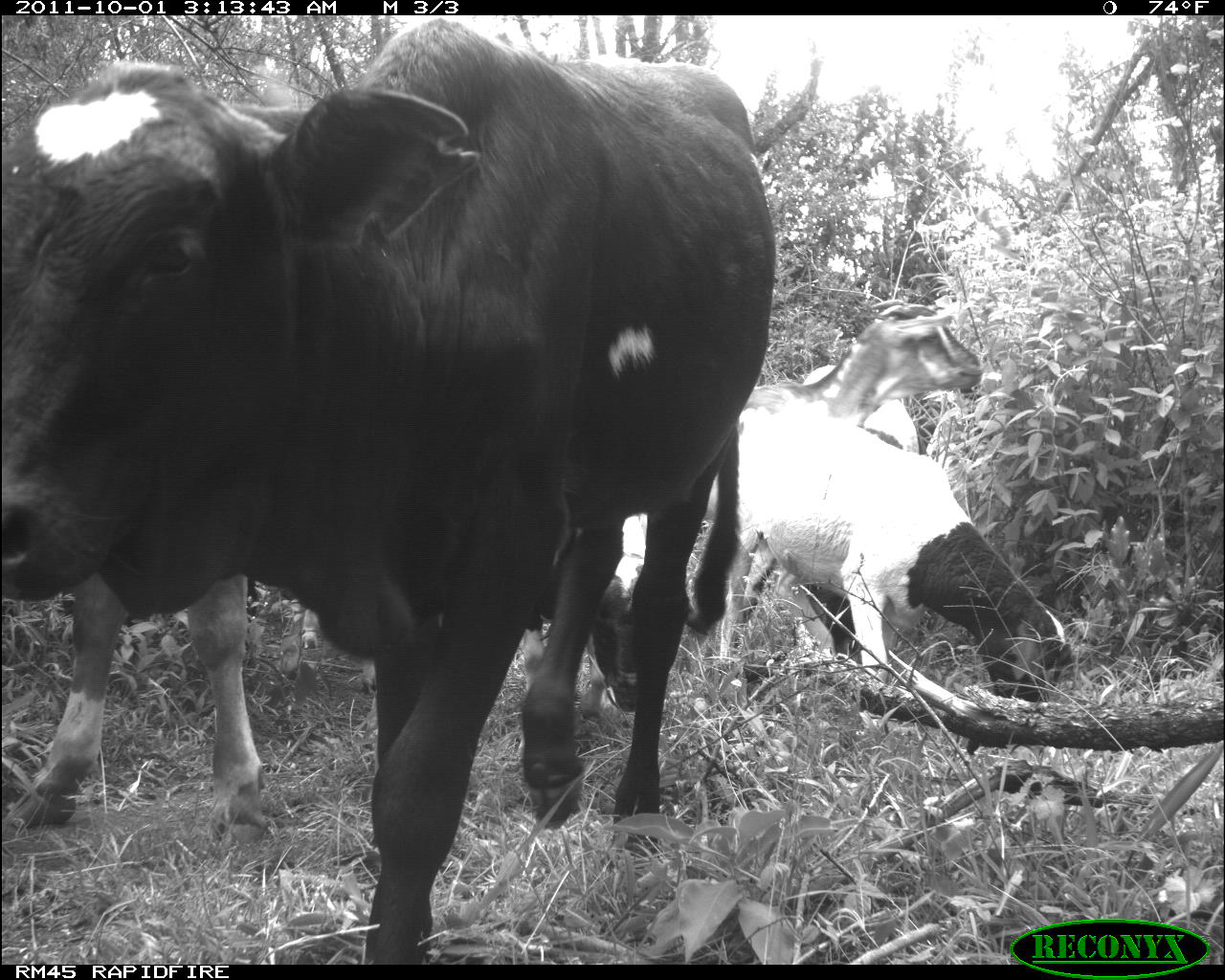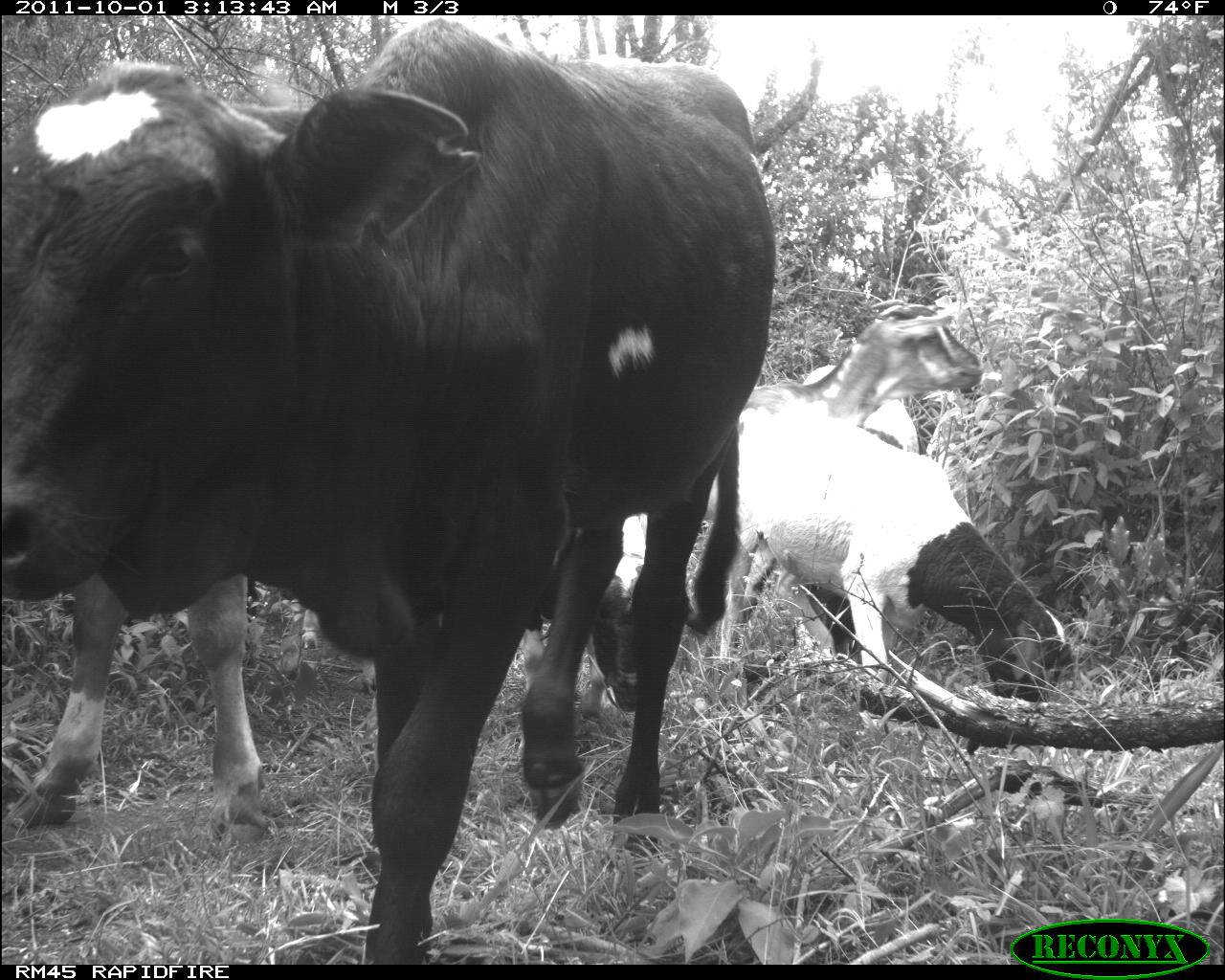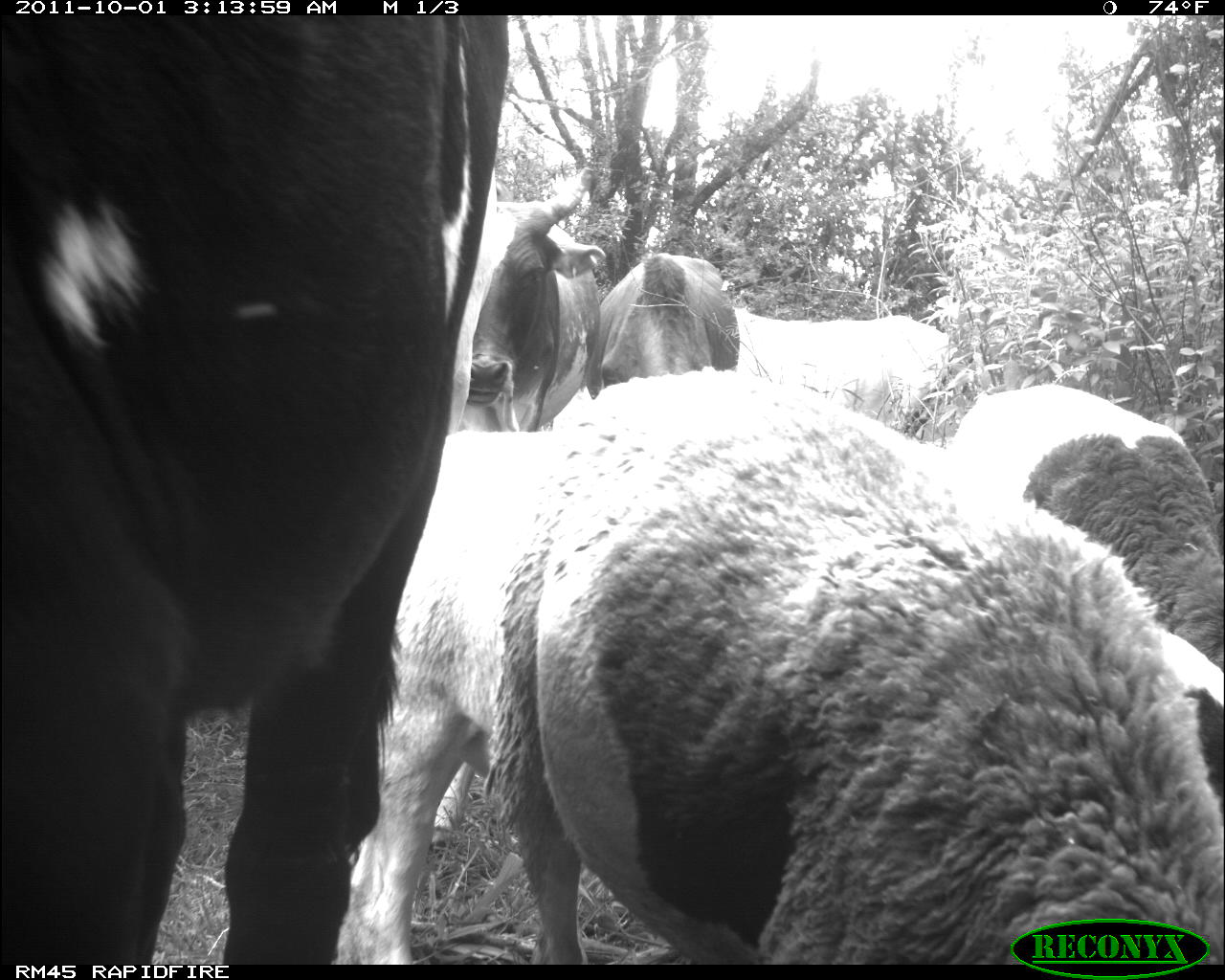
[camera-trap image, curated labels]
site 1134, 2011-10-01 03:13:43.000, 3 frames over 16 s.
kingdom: Animalia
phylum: Chordata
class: Mammalia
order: Artiodactyla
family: Bovidae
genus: Capra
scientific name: Capra aegagrus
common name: wild goat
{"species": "Capra aegagrus (wild goat)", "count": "1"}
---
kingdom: Animalia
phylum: Chordata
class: Mammalia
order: Artiodactyla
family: Bovidae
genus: Bos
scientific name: Bos taurus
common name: domestic cattle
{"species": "Bos taurus (domestic cattle)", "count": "3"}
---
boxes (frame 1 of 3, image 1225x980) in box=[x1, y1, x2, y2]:
capra aegagrus: box=[1, 14, 776, 965]; box=[703, 399, 1072, 703]; box=[742, 298, 984, 663]; box=[1, 568, 270, 844]; box=[777, 364, 919, 657]; box=[515, 512, 647, 760]